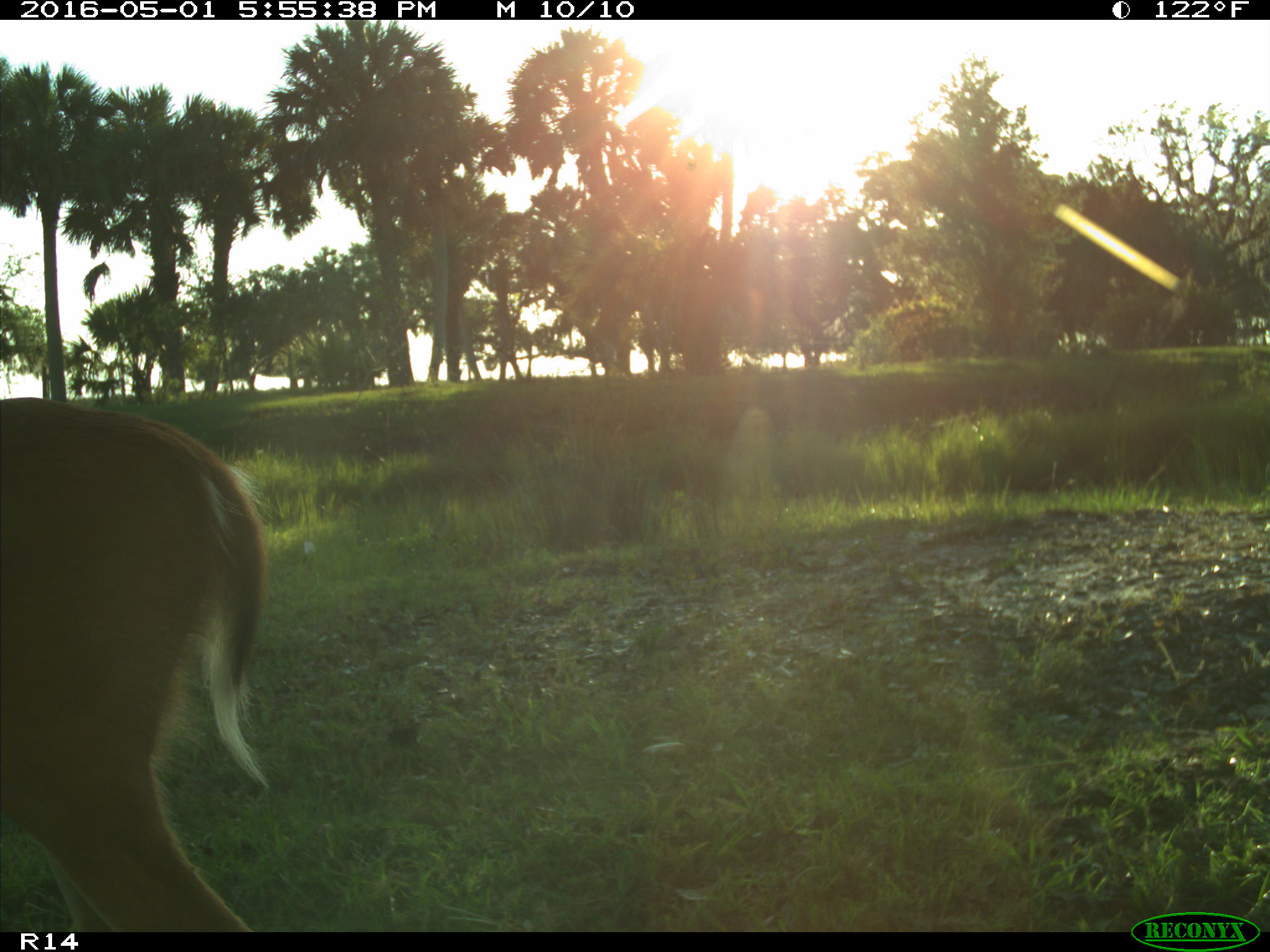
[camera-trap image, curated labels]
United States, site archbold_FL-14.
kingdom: Animalia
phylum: Chordata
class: Mammalia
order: Artiodactyla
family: Cervidae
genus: Odocoileus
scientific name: Odocoileus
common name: deer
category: unidentified deer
Unidentified deer (deer) (Odocoileus).